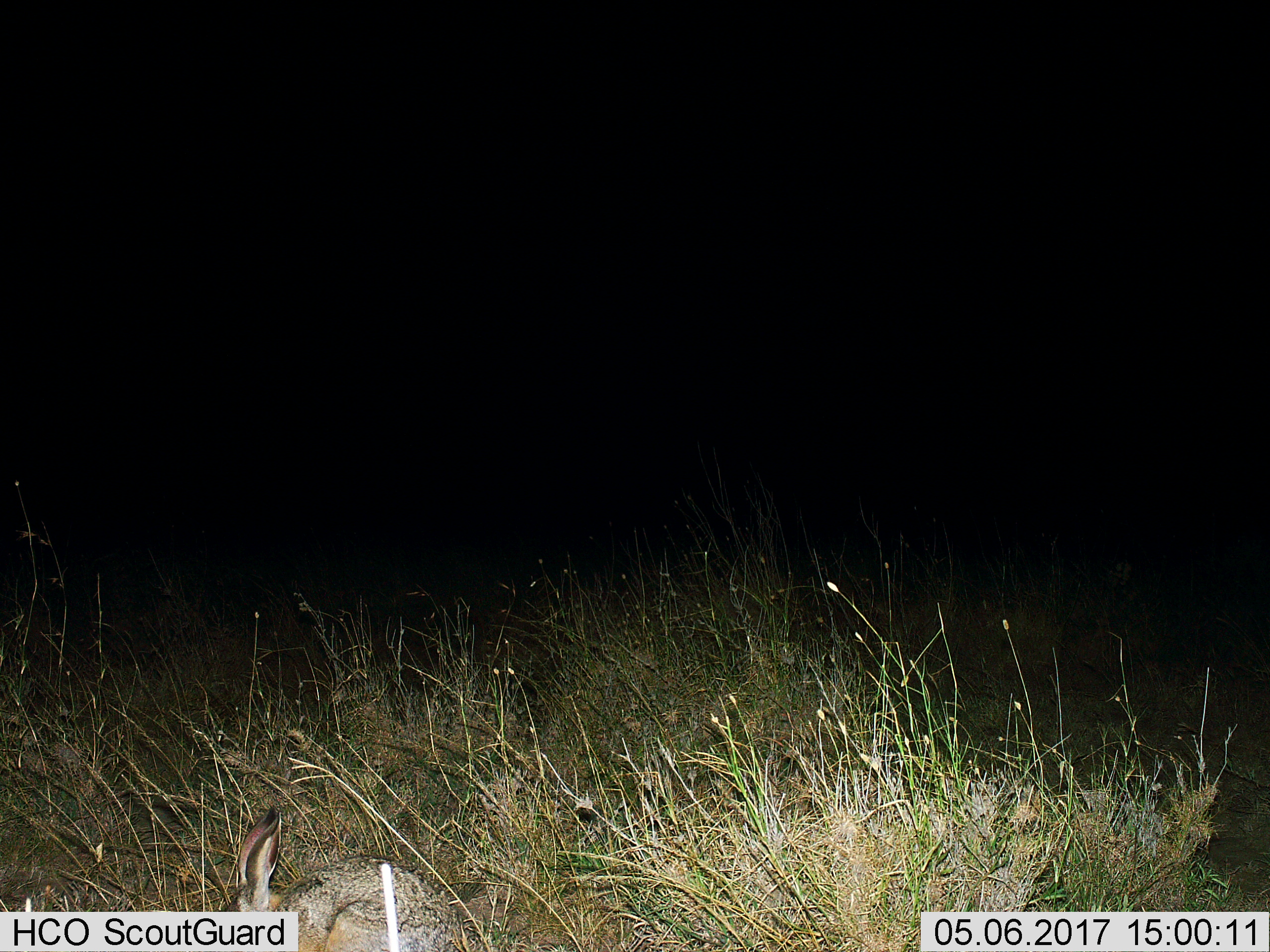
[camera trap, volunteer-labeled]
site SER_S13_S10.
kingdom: Animalia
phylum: Chordata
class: Mammalia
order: Lagomorpha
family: Leporidae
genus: Lepus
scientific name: Lepus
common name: hare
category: hareunknown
Hareunknown (hare) (Lepus), count 1. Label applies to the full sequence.